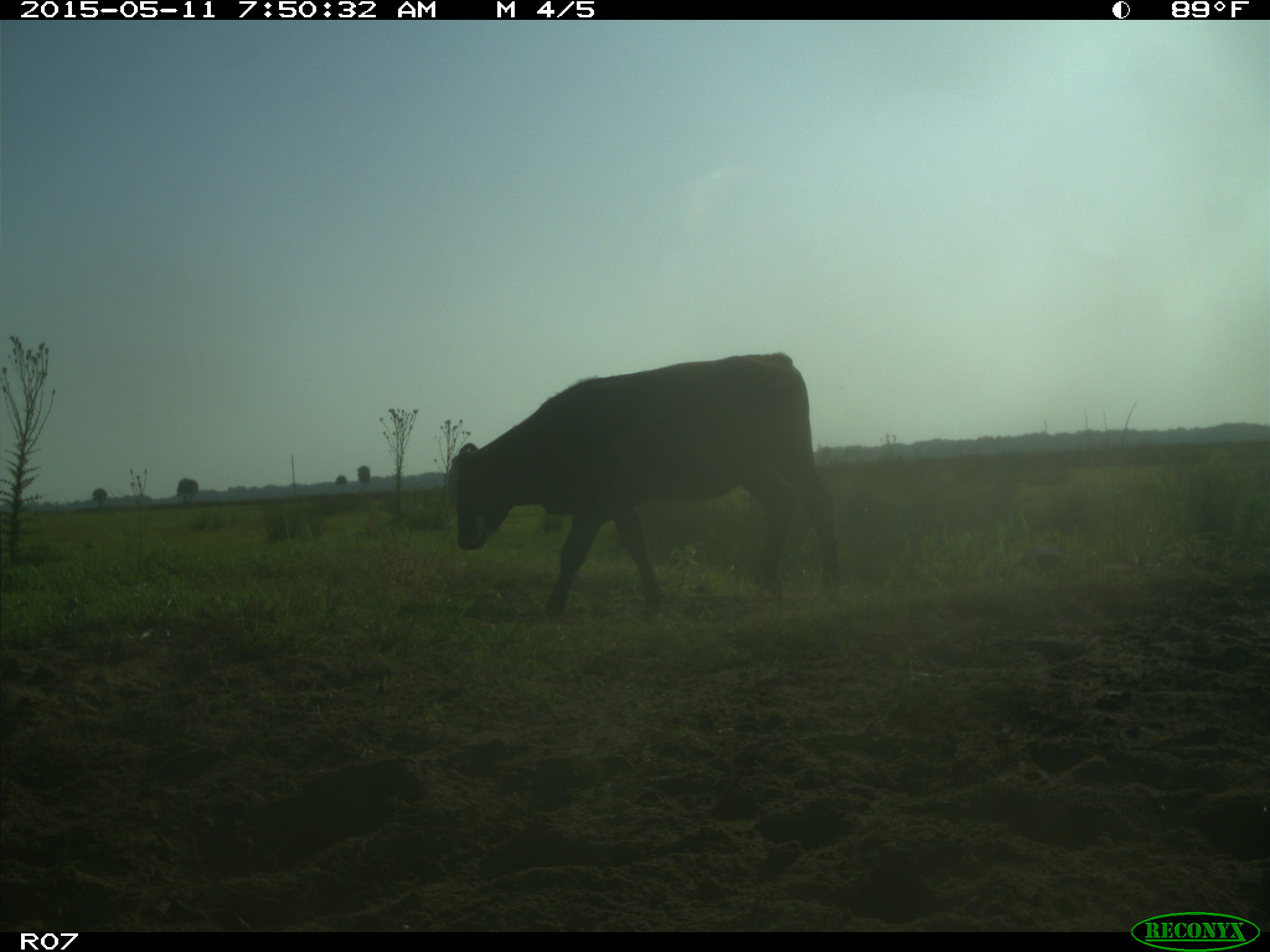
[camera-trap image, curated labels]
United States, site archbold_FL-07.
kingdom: Animalia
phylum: Chordata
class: Mammalia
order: Artiodactyla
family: Bovidae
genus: Bos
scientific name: Bos taurus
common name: domestic cow